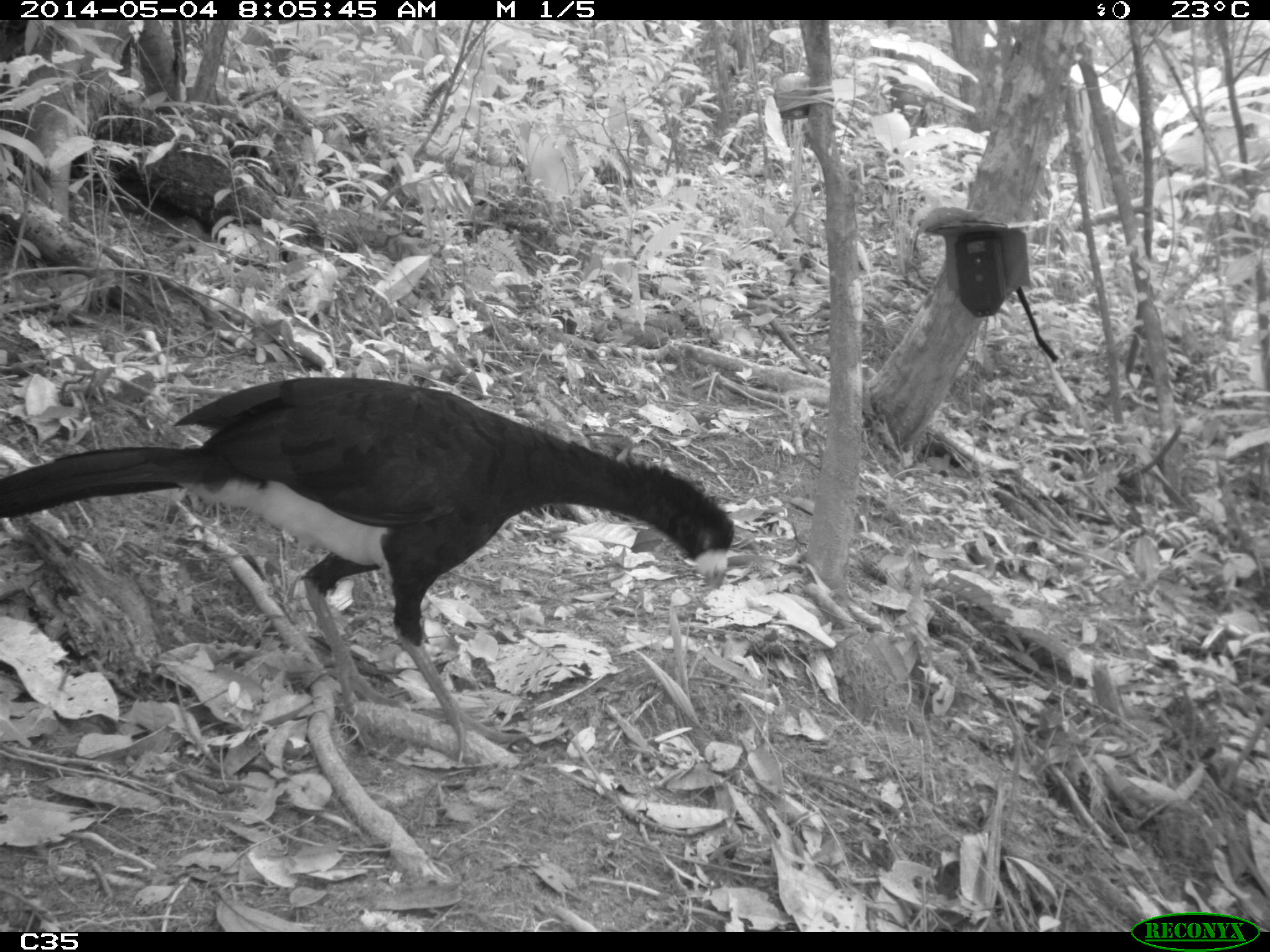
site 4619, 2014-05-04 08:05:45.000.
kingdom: Animalia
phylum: Chordata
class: Aves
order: Galliformes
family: Cracidae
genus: Crax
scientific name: Crax alector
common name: black curassow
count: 2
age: adult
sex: female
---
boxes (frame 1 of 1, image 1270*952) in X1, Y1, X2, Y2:
crax alector: 0, 369, 738, 770